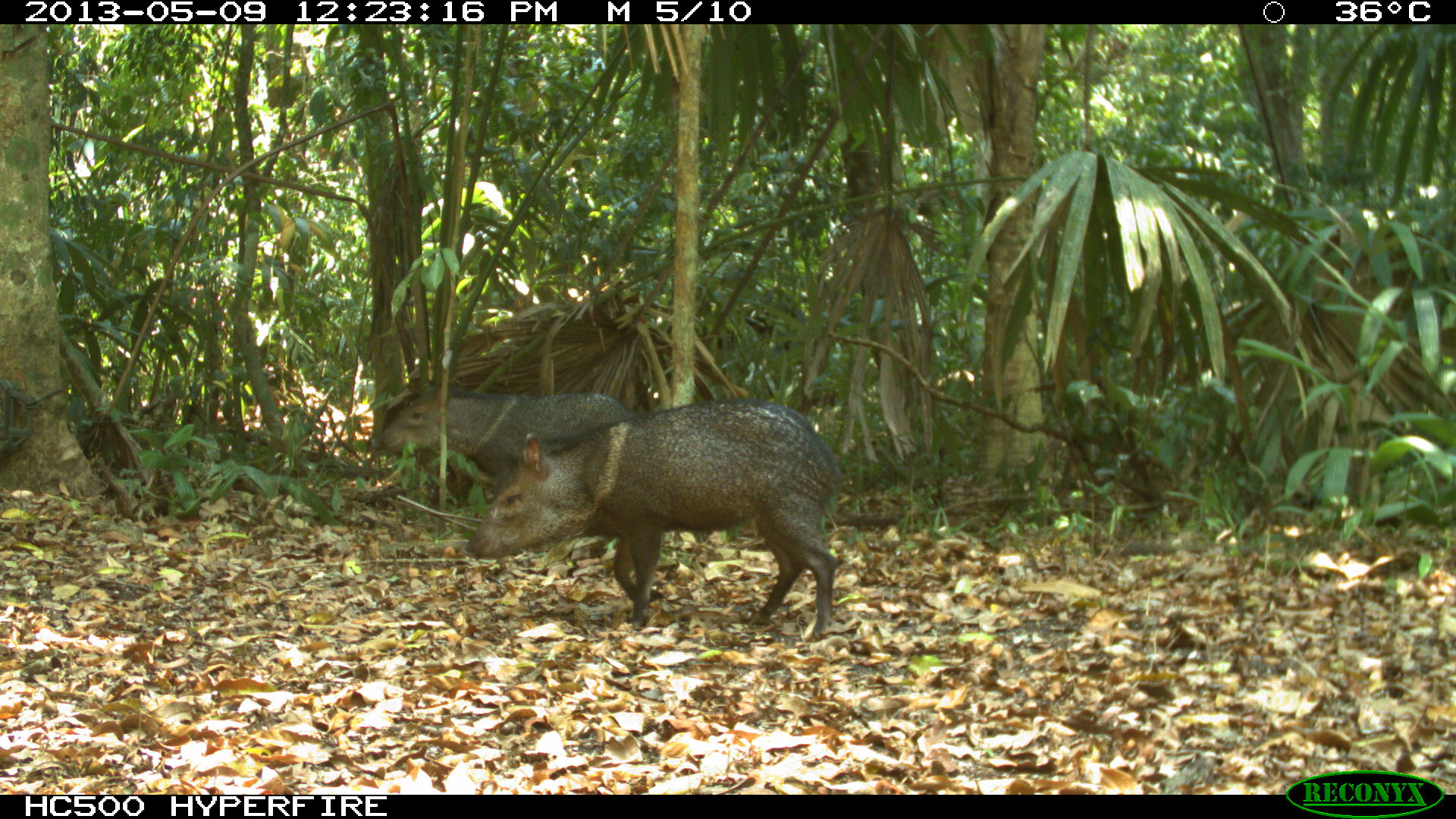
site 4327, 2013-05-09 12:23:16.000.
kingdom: Animalia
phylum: Chordata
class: Mammalia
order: Artiodactyla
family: Tayassuidae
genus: Pecari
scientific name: Pecari tajacu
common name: collared peccary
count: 2